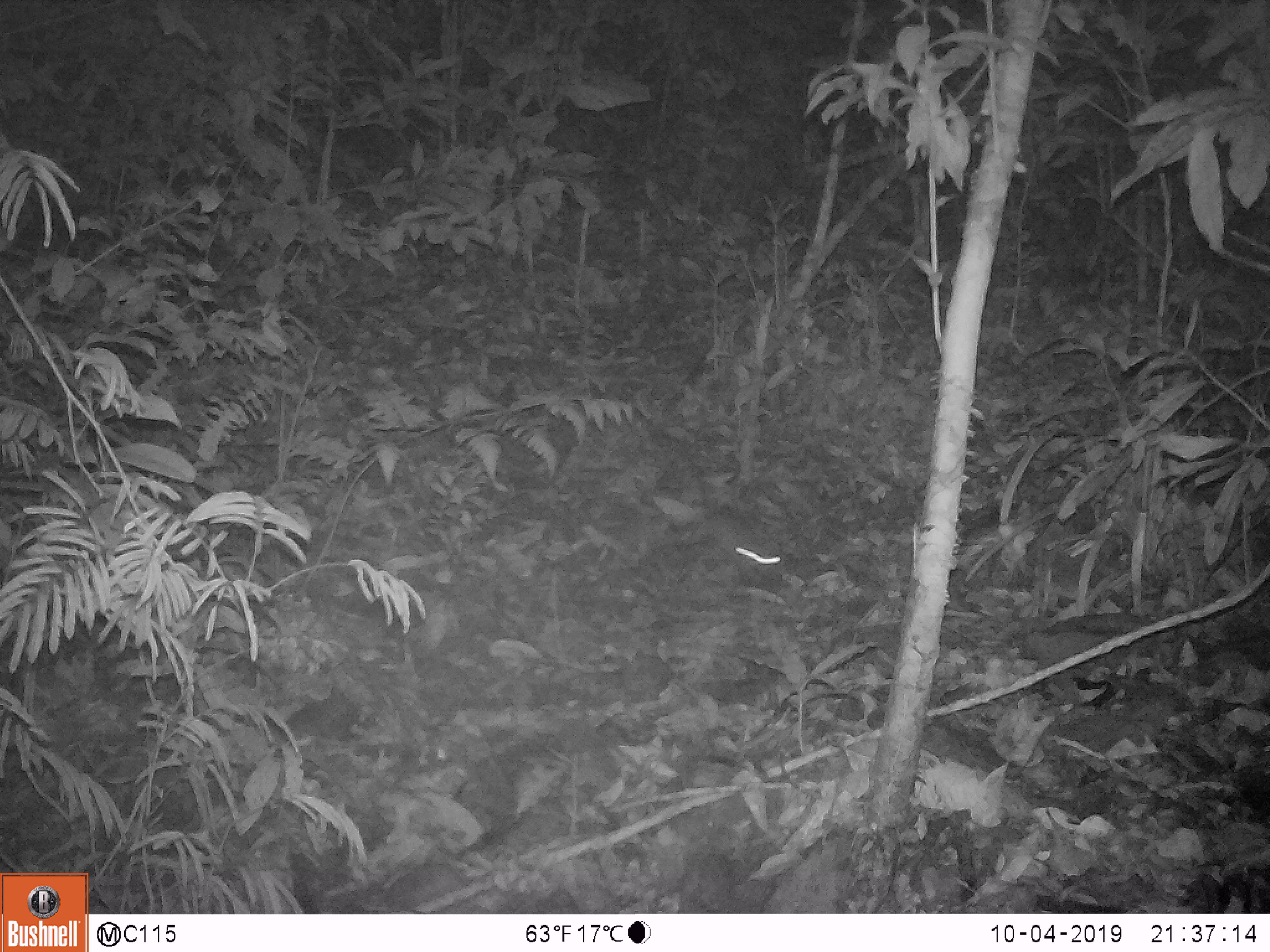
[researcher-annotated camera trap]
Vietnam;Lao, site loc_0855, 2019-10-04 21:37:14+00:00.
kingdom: Animalia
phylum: Chordata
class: Mammalia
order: Rodentia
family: Muridae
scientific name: Muridae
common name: old-world mice and rats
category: unidentified murid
Unidentified murid (old-world mice and rats) (Muridae). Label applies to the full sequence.